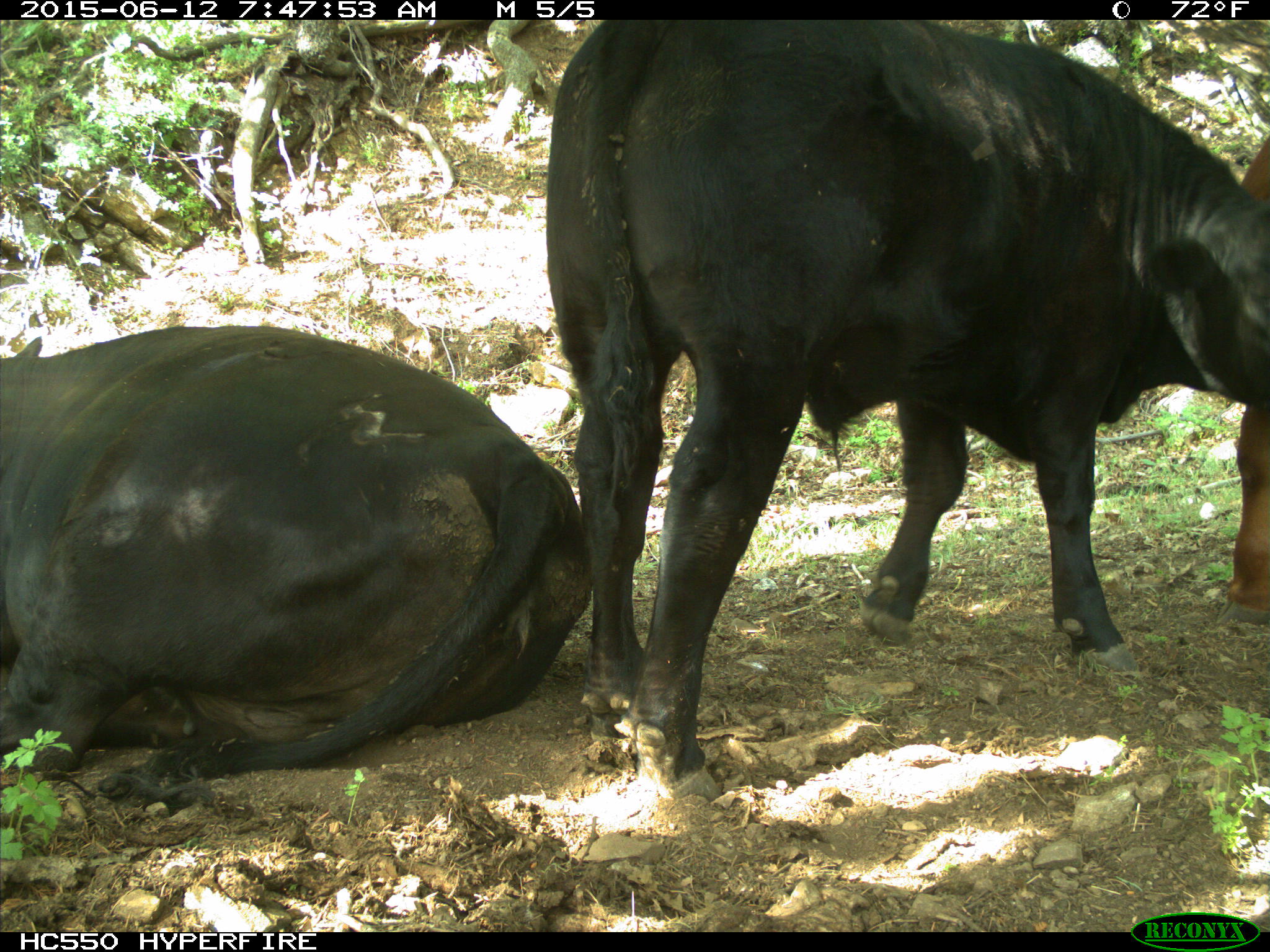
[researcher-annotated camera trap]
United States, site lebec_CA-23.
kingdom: Animalia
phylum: Chordata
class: Mammalia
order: Artiodactyla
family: Bovidae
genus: Bos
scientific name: Bos taurus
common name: domestic cow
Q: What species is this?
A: Bos taurus (domestic cow).